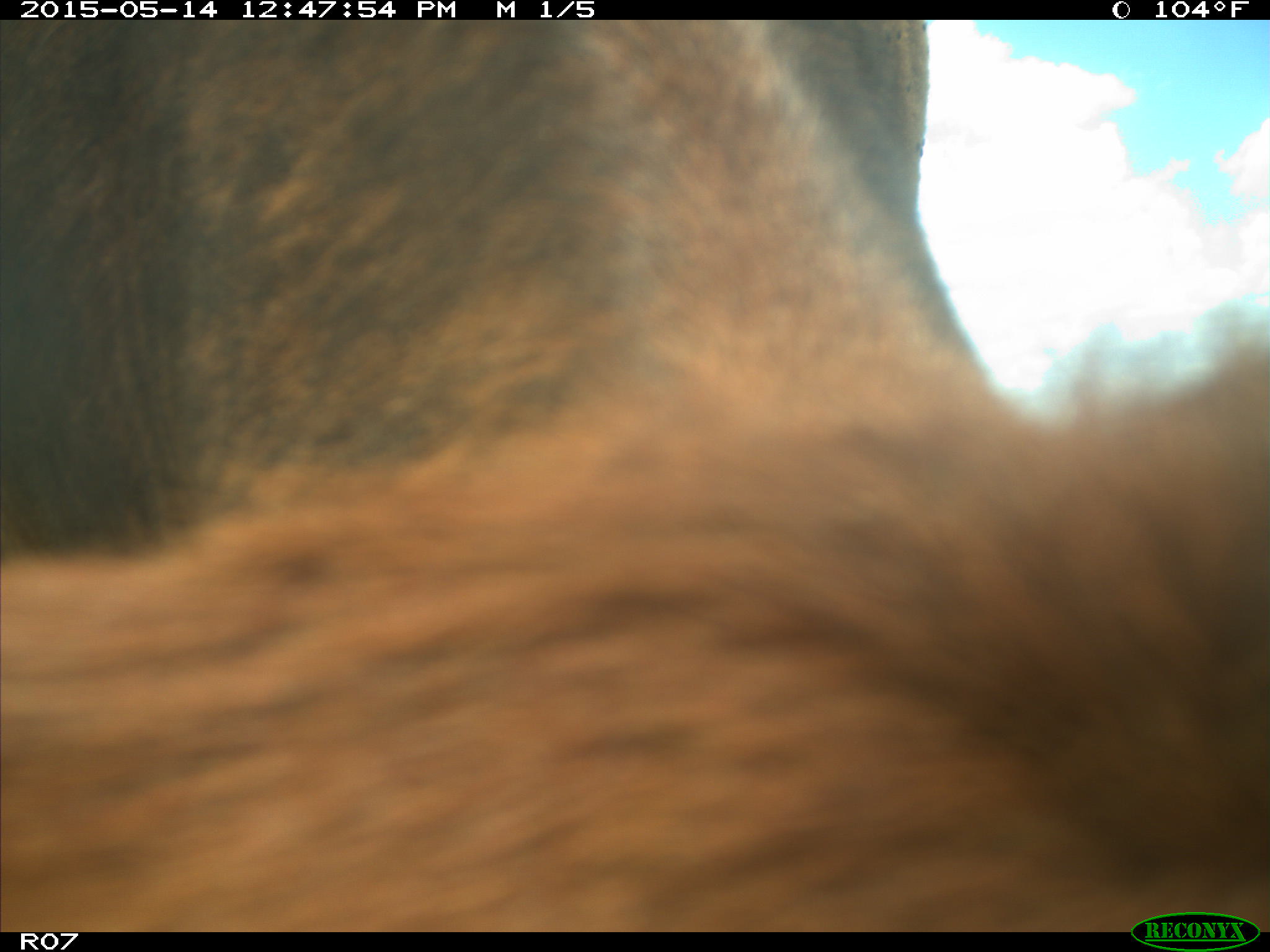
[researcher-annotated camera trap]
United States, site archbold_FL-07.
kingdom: Animalia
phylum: Chordata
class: Mammalia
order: Artiodactyla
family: Bovidae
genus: Bos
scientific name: Bos taurus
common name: domestic cow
Bos taurus (domestic cow).